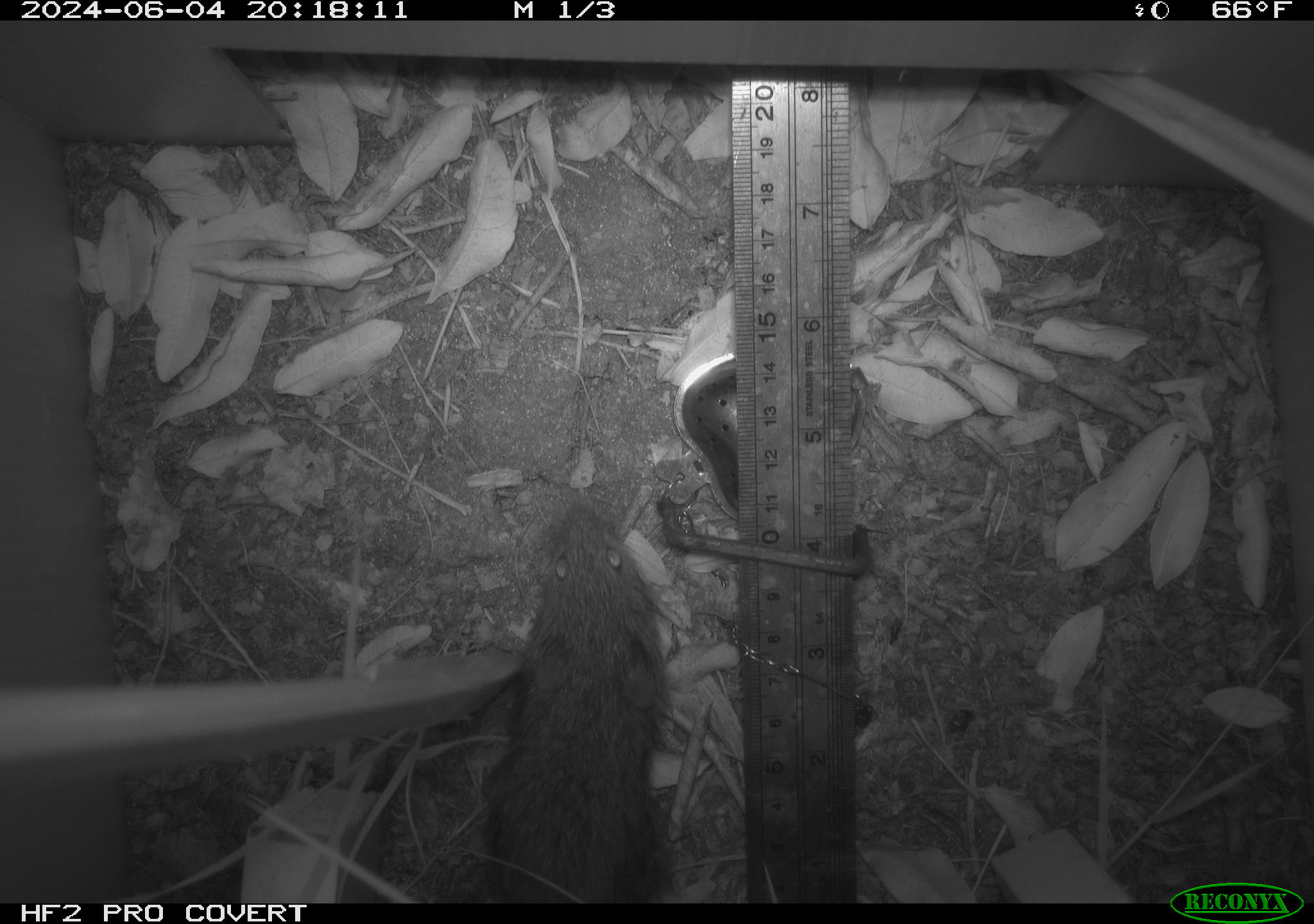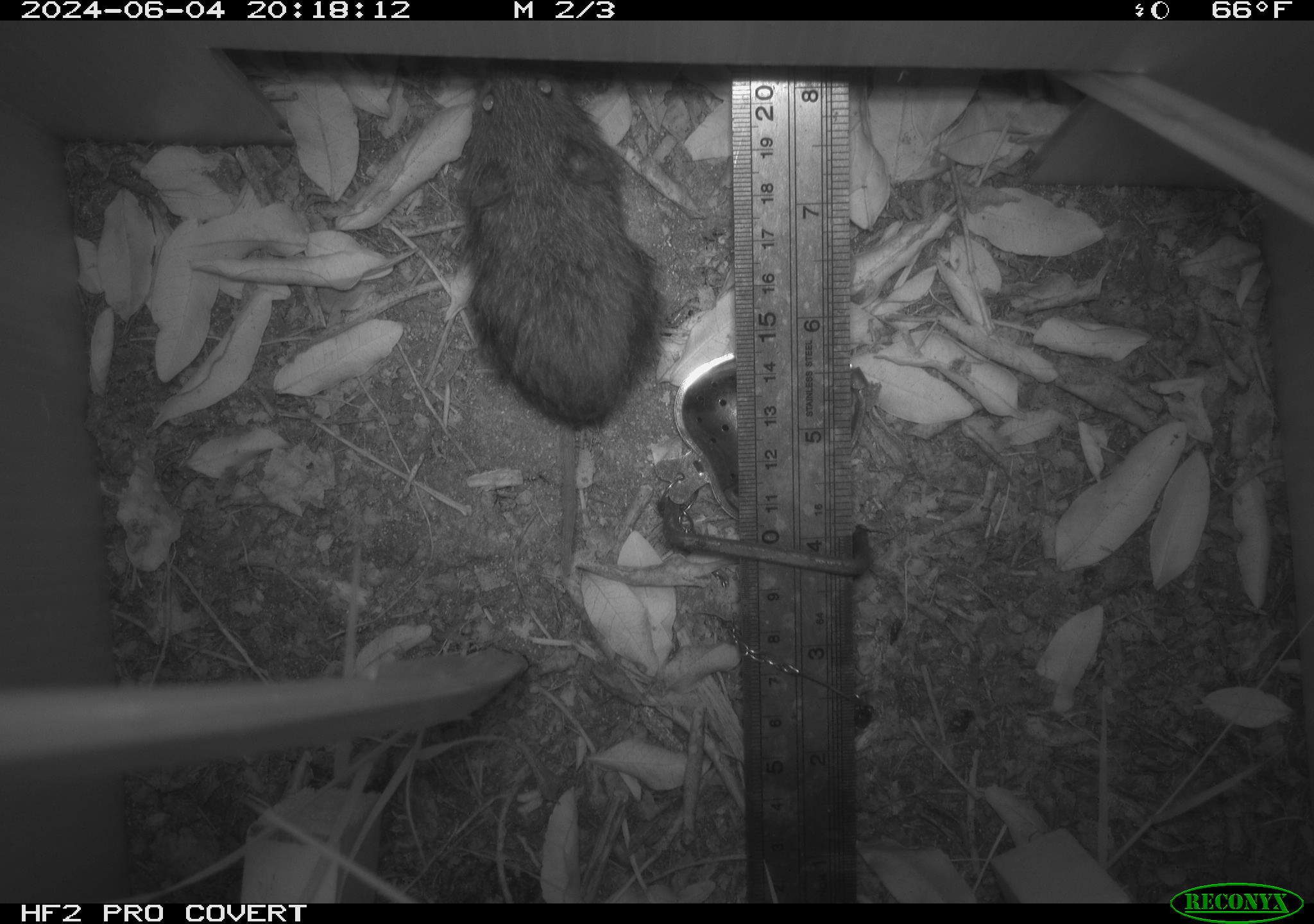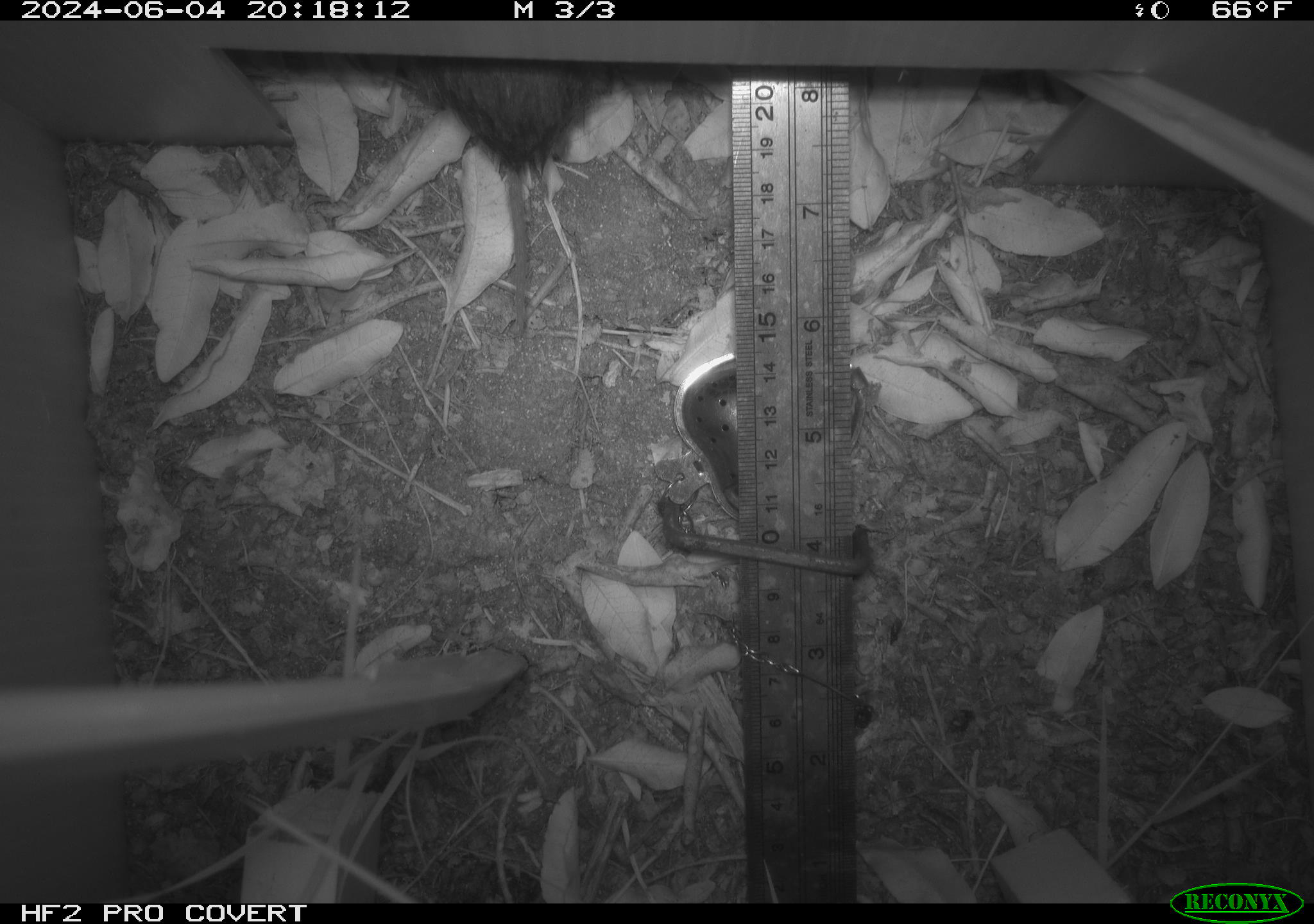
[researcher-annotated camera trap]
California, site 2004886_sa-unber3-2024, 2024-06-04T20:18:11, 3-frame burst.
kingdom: Animalia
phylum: Chordata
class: Mammalia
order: Rodentia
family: Cricetidae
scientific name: Arvicolinae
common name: voles, lemmings, and muskrats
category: arvicolinae subfamily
Arvicolinae subfamily (voles, lemmings, and muskrats) (Arvicolinae).